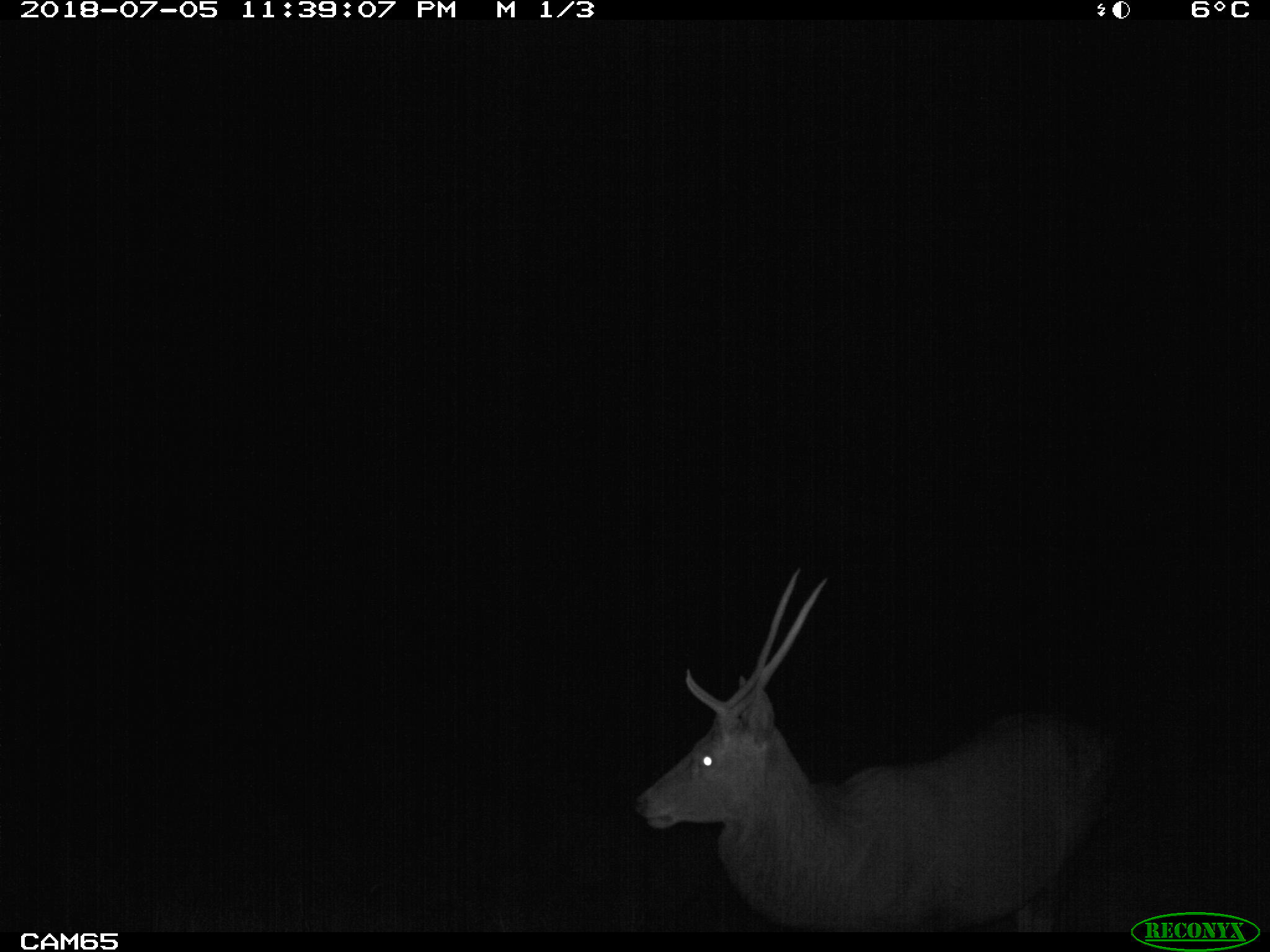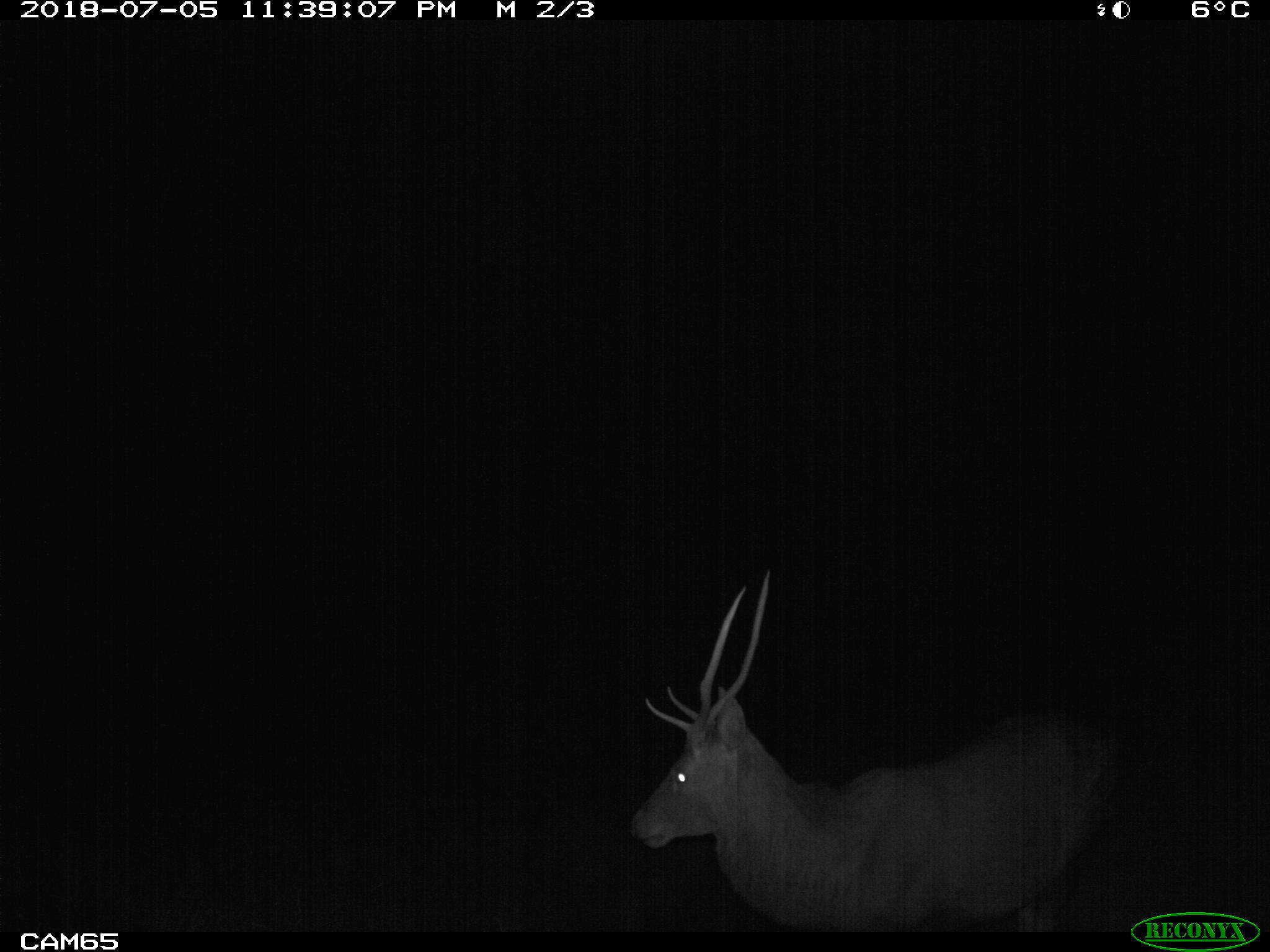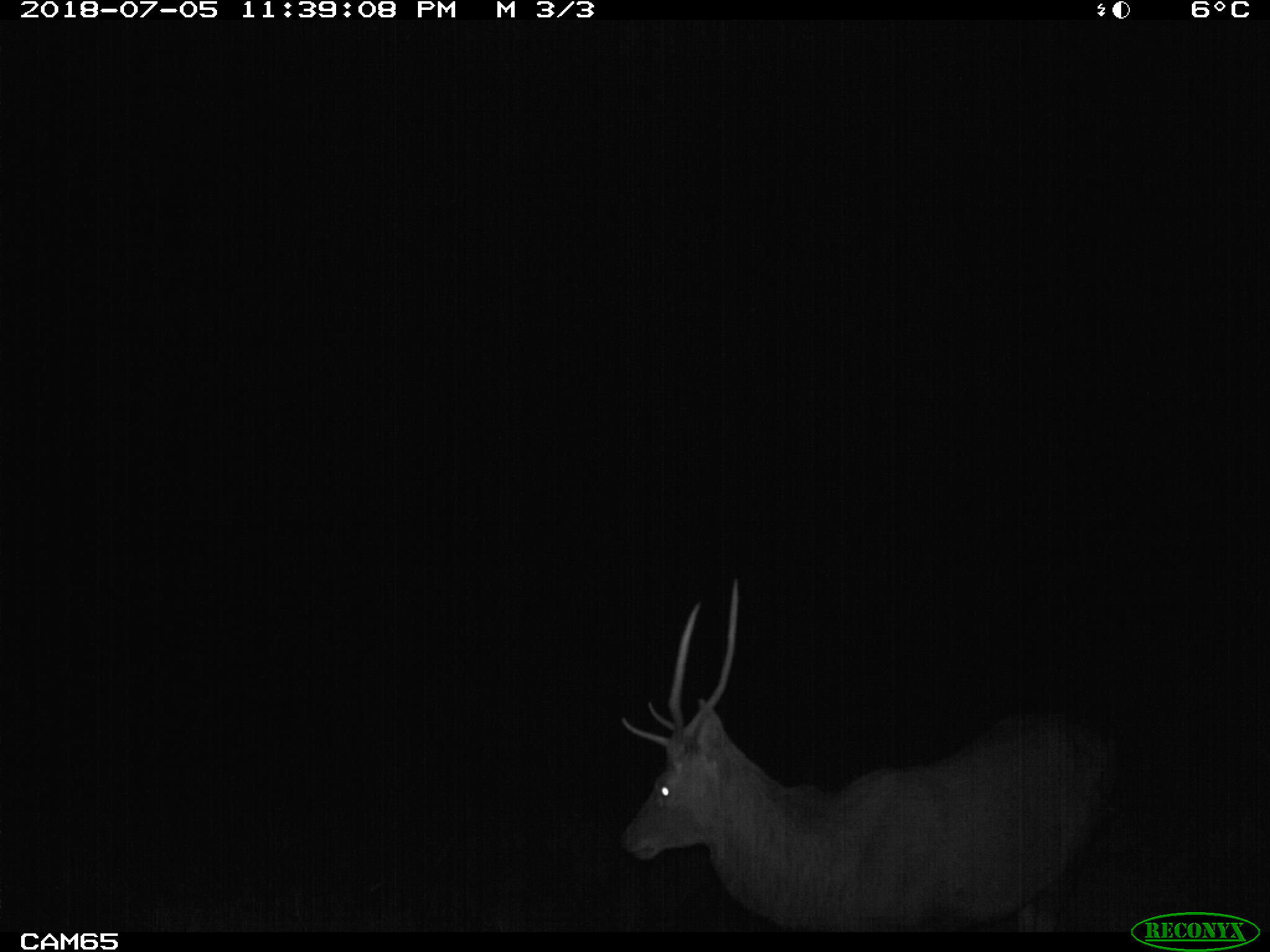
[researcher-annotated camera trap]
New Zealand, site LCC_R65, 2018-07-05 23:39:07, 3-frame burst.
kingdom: Animalia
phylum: Chordata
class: Mammalia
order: Artiodactyla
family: Cervidae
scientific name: Cervidae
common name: deer